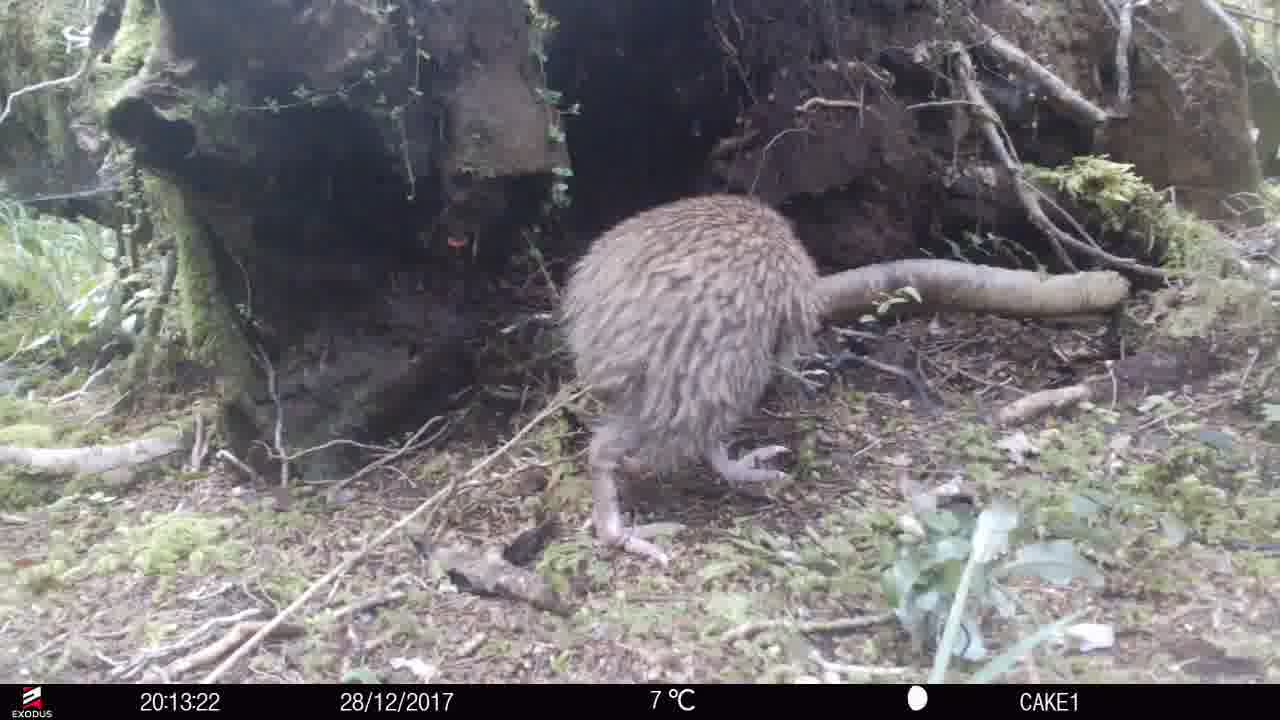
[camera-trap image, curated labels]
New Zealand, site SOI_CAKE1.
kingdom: Animalia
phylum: Chordata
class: Aves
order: Apterygiformes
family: Apterygidae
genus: Apteryx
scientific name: Apteryx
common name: kiwi